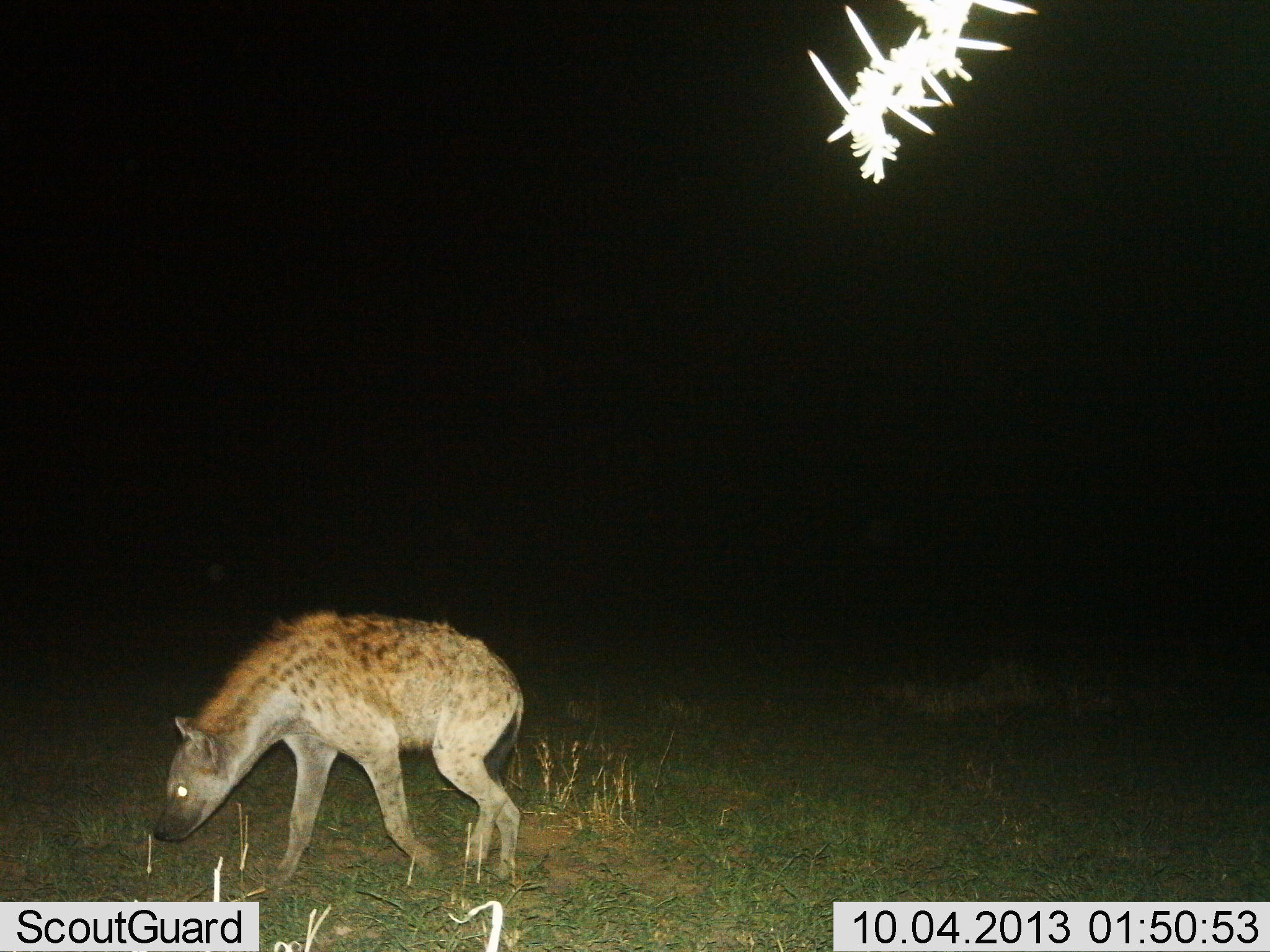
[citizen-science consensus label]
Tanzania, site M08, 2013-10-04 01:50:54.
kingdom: Animalia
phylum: Chordata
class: Mammalia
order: Carnivora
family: Hyaenidae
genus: Crocuta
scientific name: Crocuta crocuta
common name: spotted hyena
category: hyenaspotted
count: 1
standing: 26%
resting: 0%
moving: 71%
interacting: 2%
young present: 0%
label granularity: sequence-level